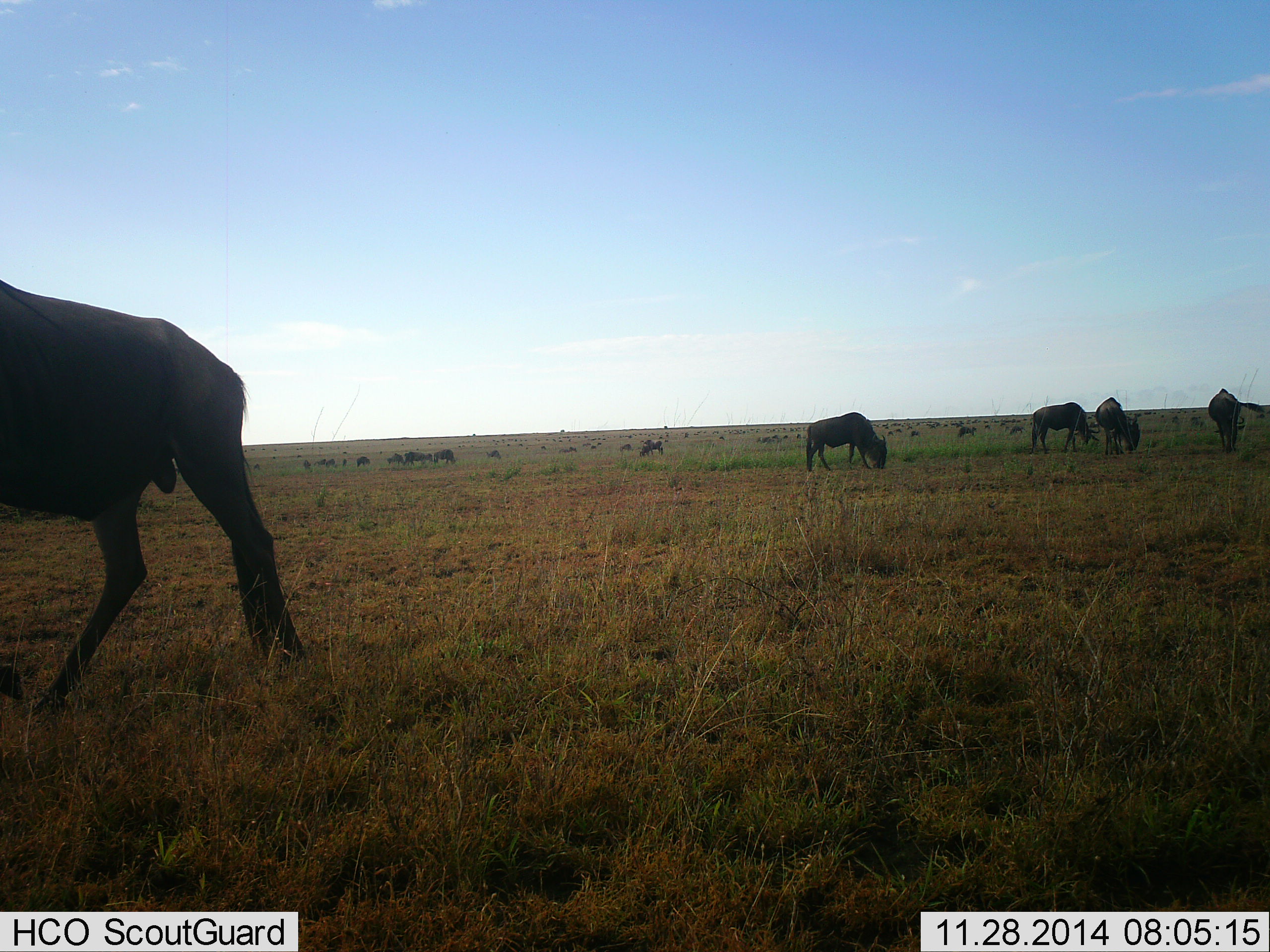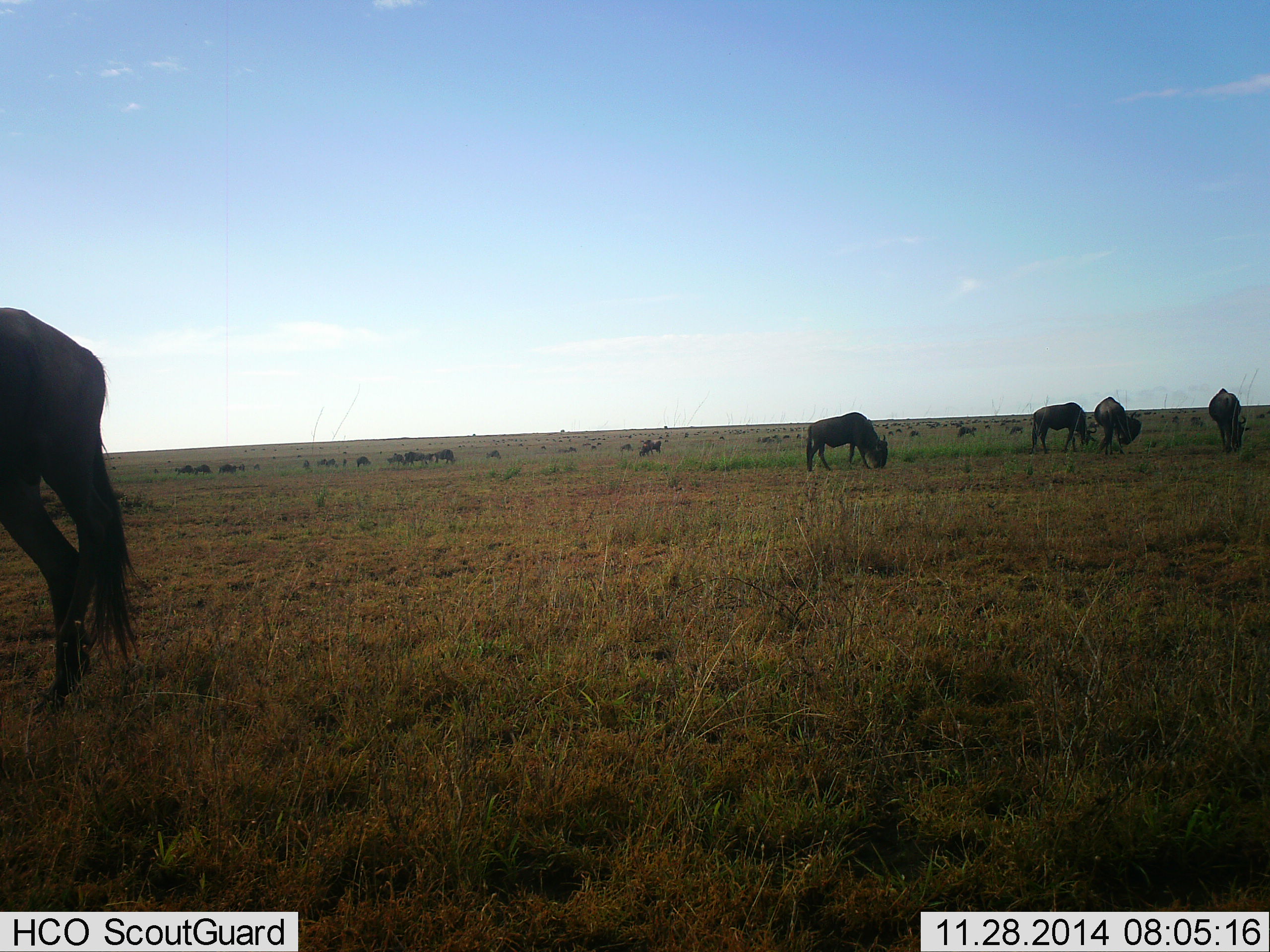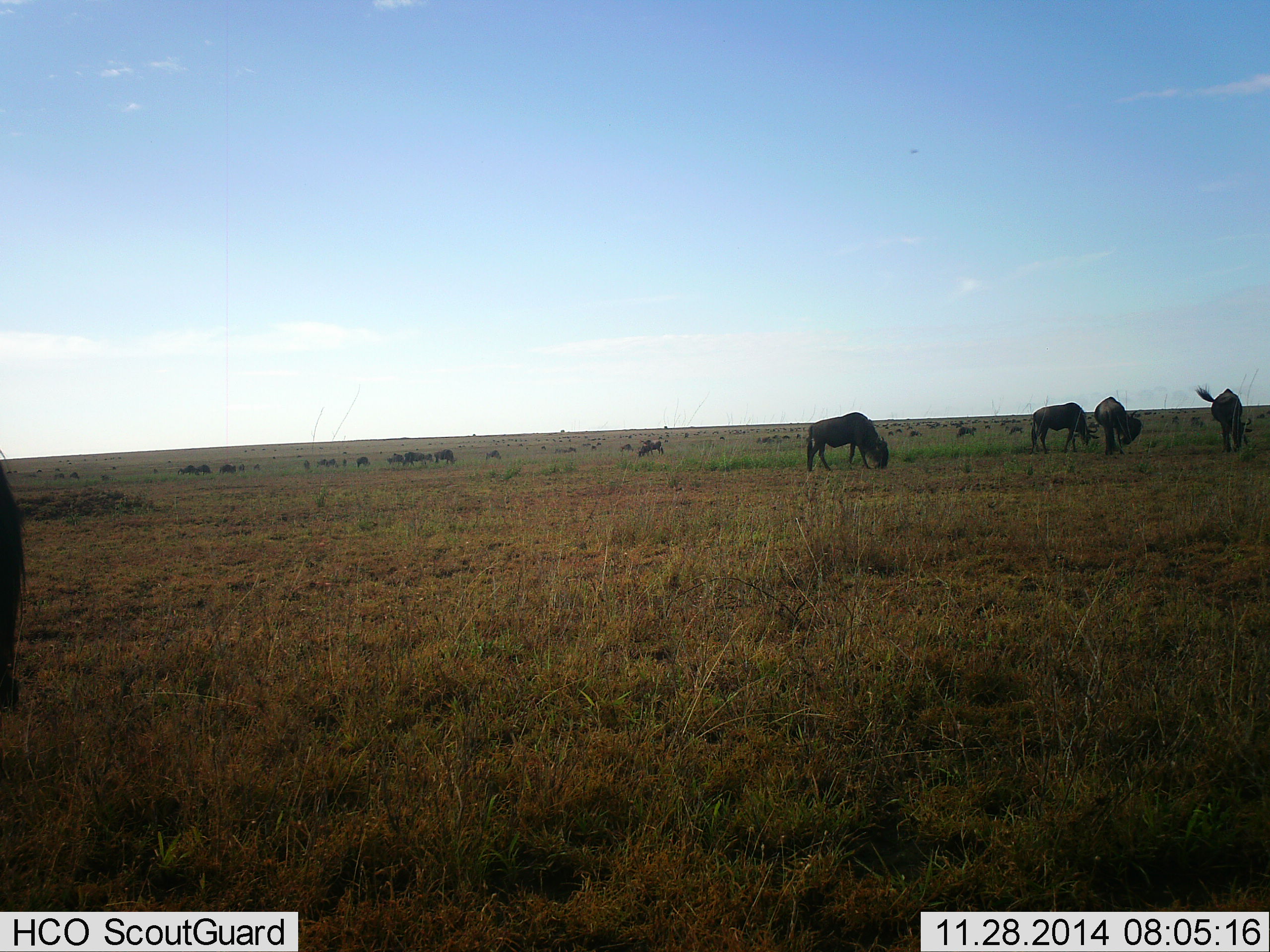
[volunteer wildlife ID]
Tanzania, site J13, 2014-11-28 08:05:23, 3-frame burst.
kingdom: Animalia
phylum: Chordata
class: Mammalia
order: Artiodactyla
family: Bovidae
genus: Connochaetes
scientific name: Connochaetes taurinus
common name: blue wildebeest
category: wildebeest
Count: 11-50.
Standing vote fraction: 40%.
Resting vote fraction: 0%.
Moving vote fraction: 60%.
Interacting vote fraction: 0%.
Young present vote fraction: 0%.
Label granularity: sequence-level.